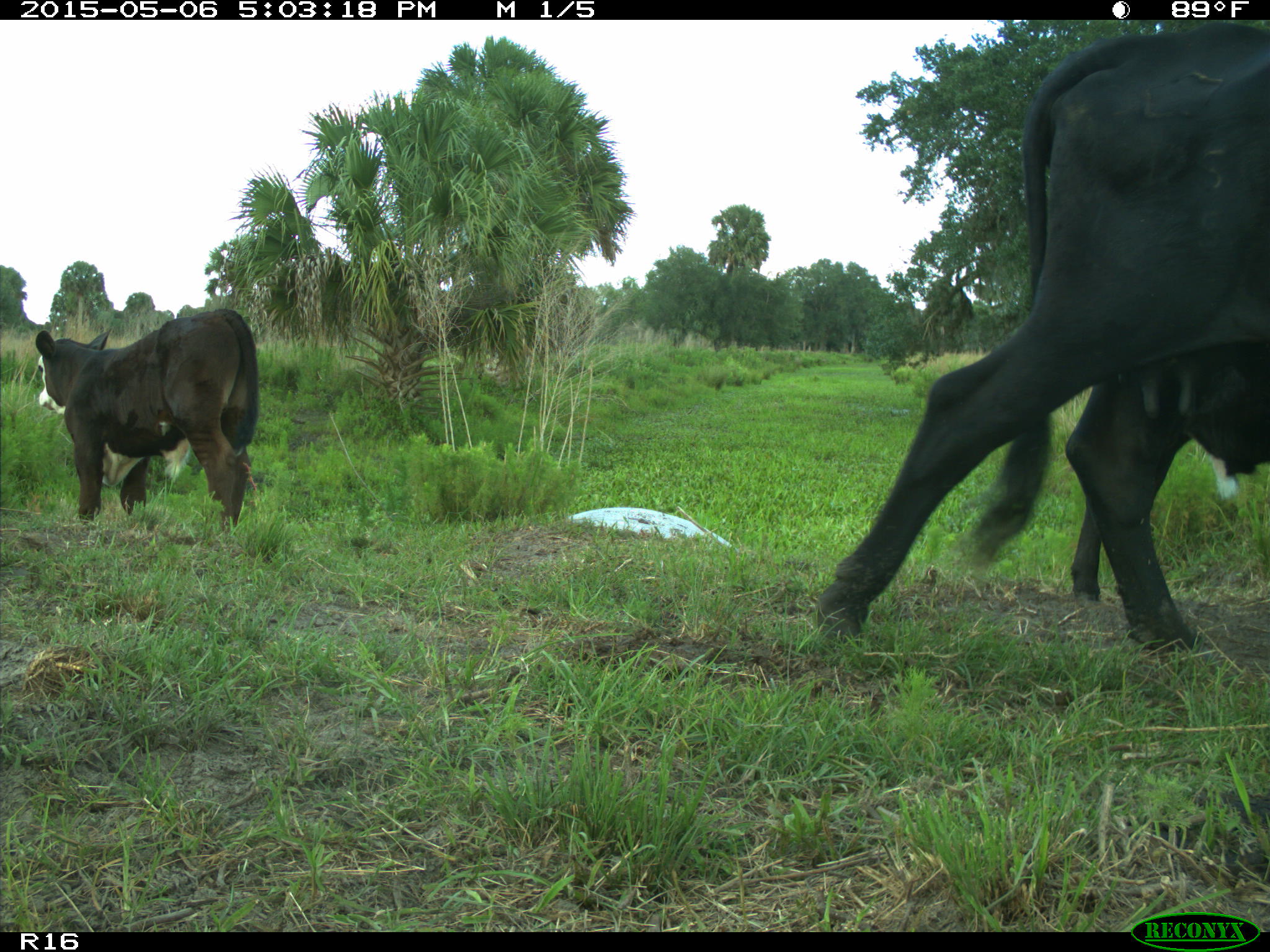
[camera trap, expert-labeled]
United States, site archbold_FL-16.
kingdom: Animalia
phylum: Chordata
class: Mammalia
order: Artiodactyla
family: Bovidae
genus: Bos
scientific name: Bos taurus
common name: domestic cow